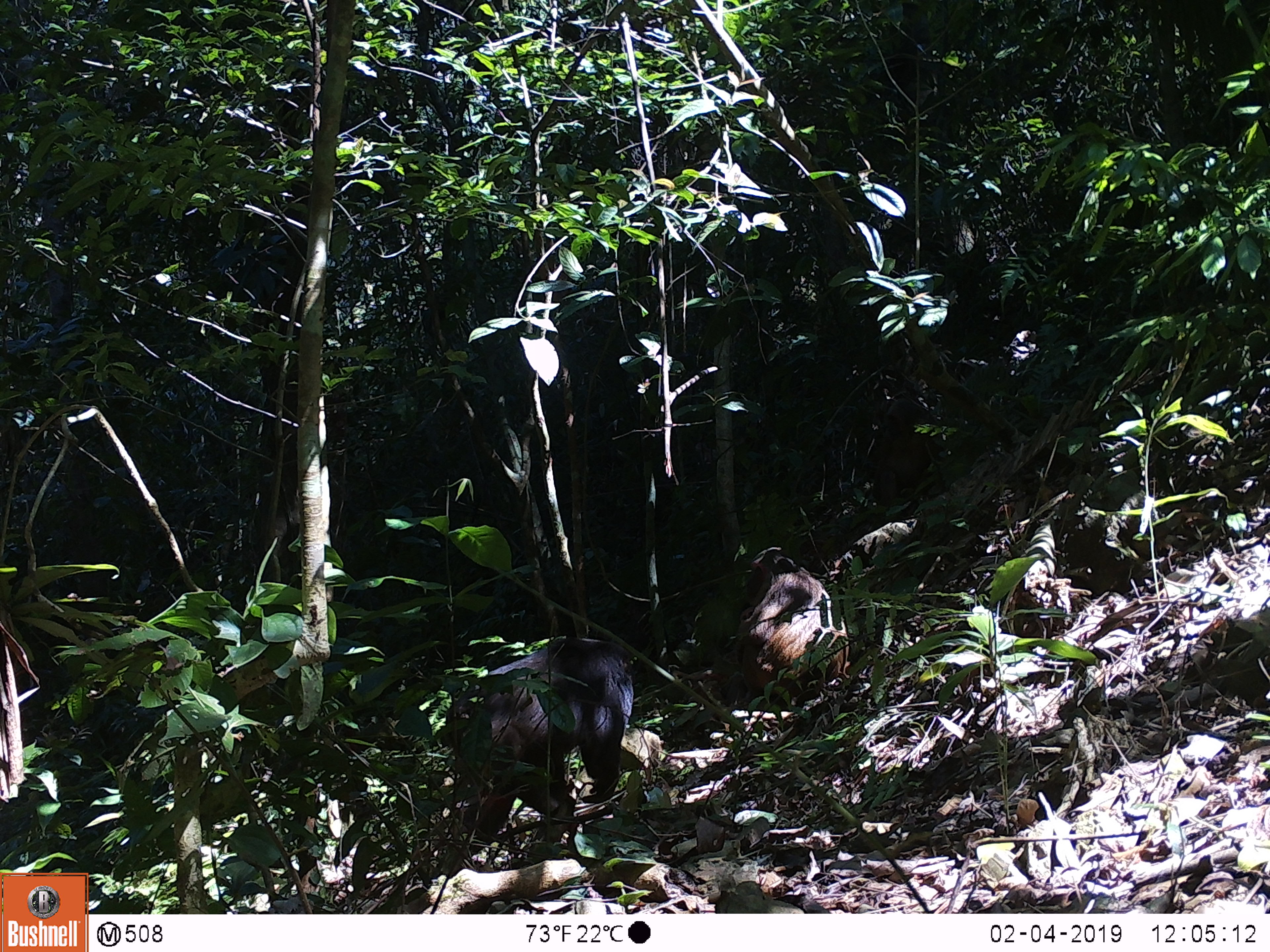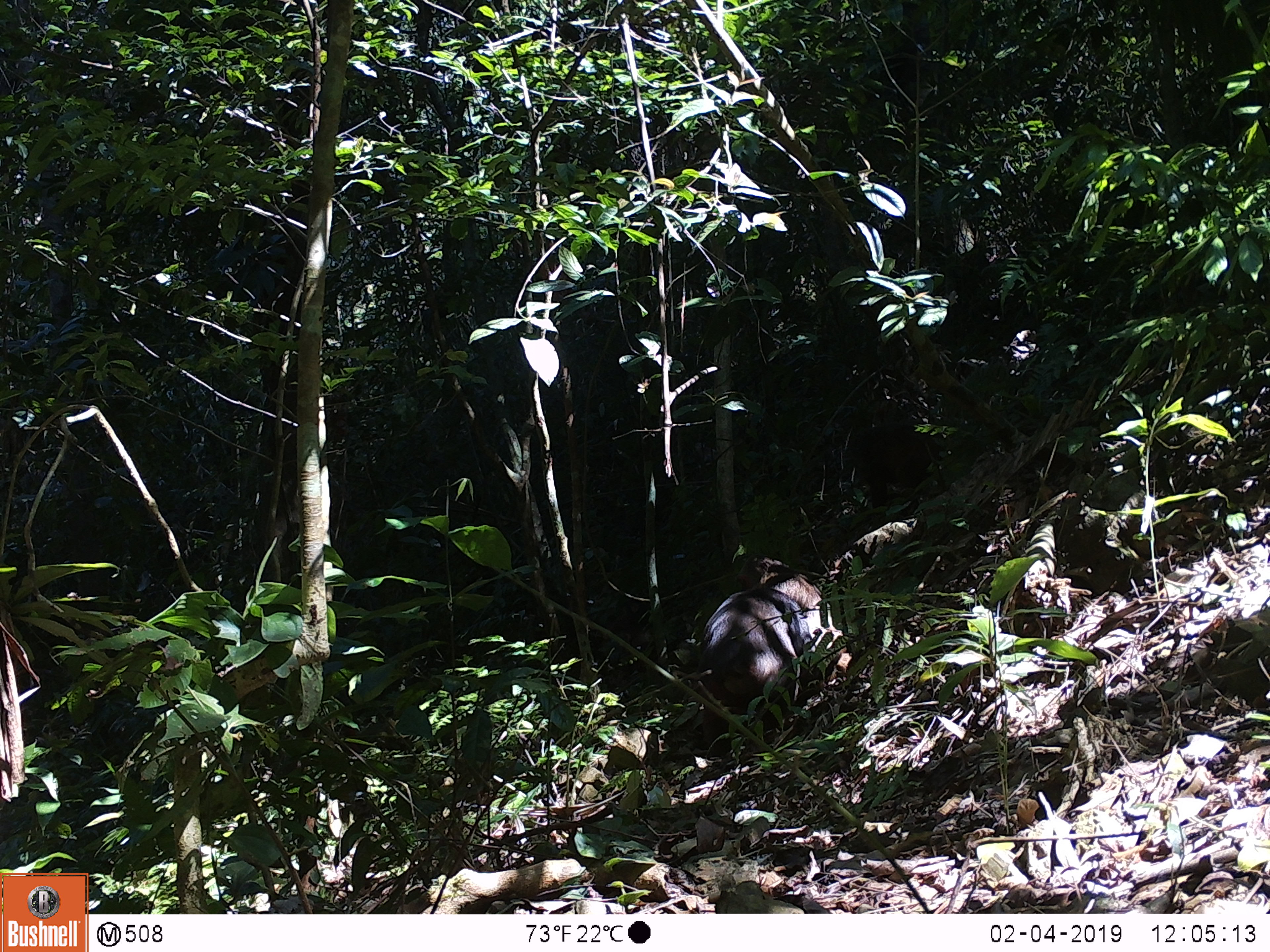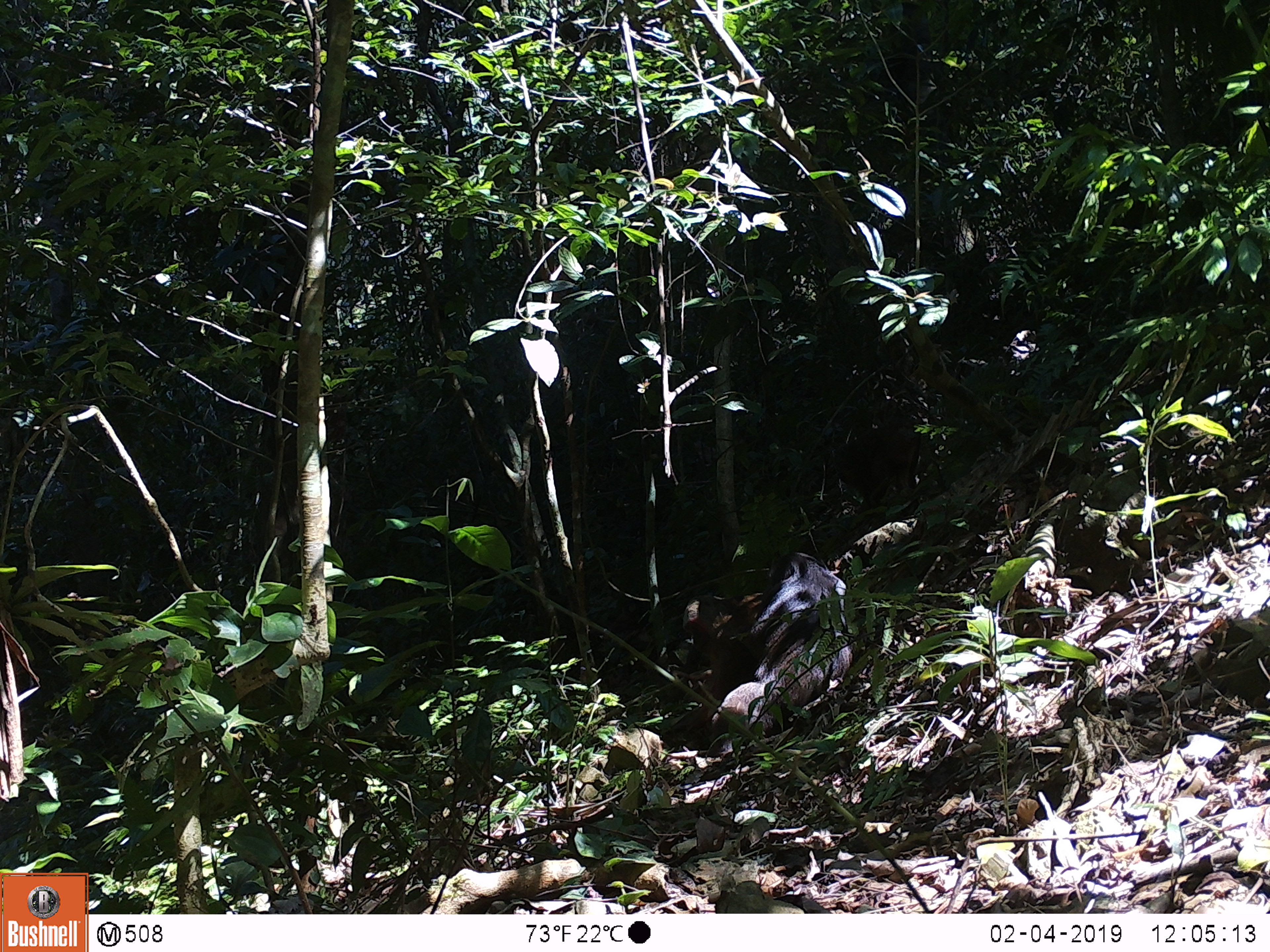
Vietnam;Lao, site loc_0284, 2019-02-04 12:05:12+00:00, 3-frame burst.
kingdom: Animalia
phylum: Chordata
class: Mammalia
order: Primates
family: Cercopithecidae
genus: Macaca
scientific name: Macaca arctoides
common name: stump-tailed macaque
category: stump tailed macaque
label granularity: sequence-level